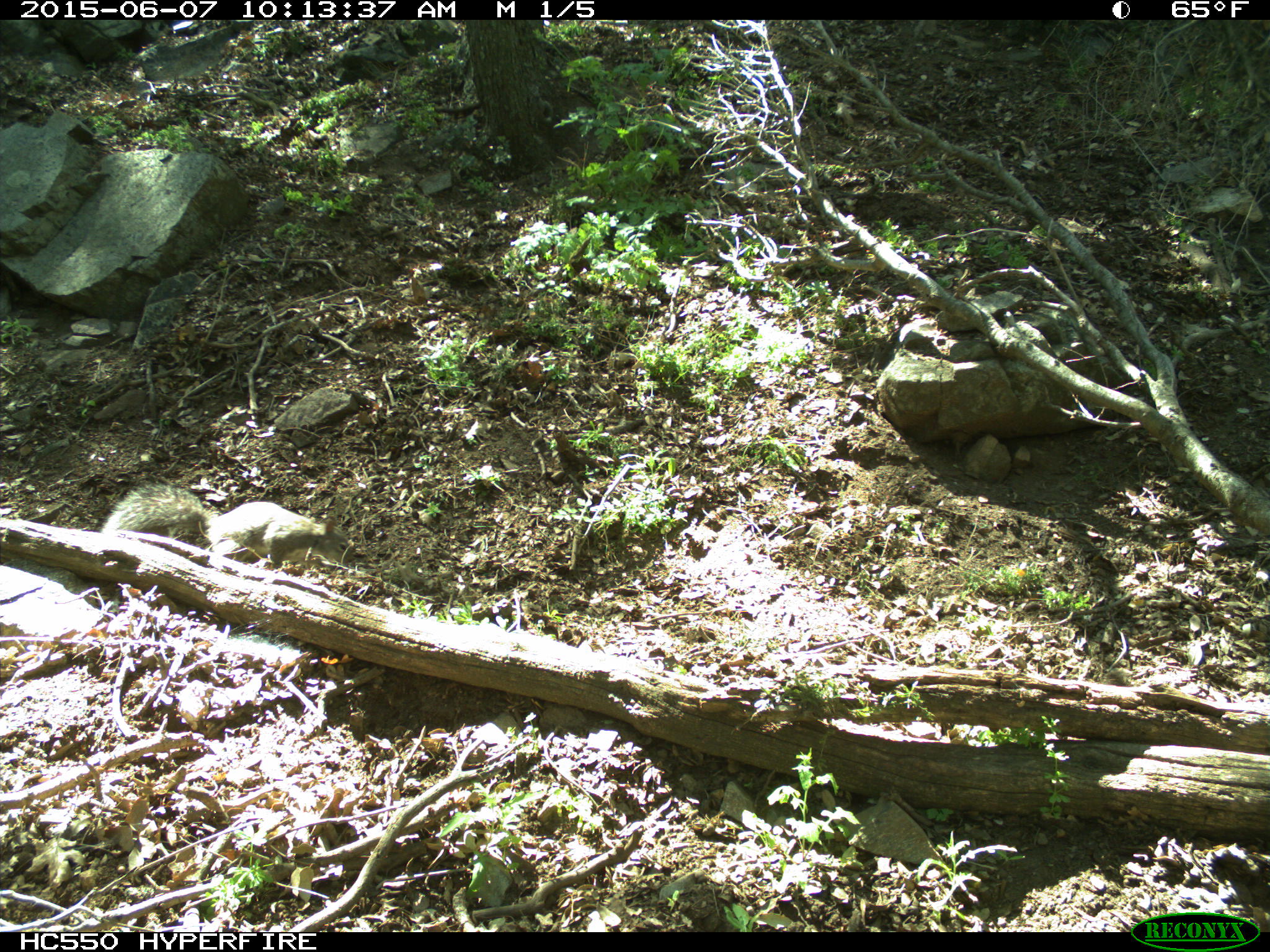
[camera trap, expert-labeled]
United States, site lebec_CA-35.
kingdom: Animalia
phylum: Chordata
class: Mammalia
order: Rodentia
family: Sciuridae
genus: Sciurus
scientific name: Sciurus carolinensis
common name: eastern gray squirrel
Sciurus carolinensis (eastern gray squirrel).